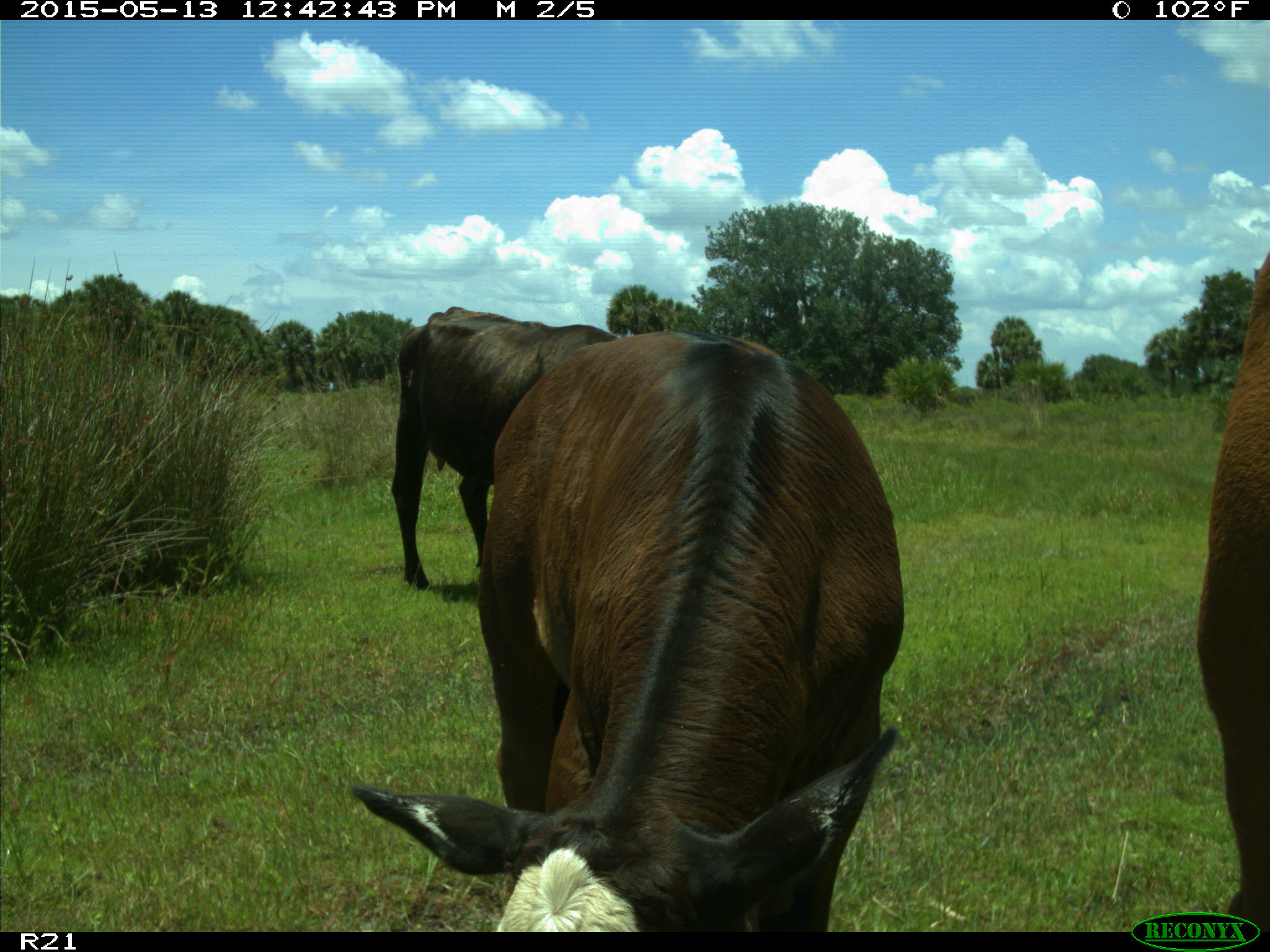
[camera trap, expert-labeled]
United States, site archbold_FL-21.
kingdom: Animalia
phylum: Chordata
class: Mammalia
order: Artiodactyla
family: Bovidae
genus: Bos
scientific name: Bos taurus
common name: domestic cow